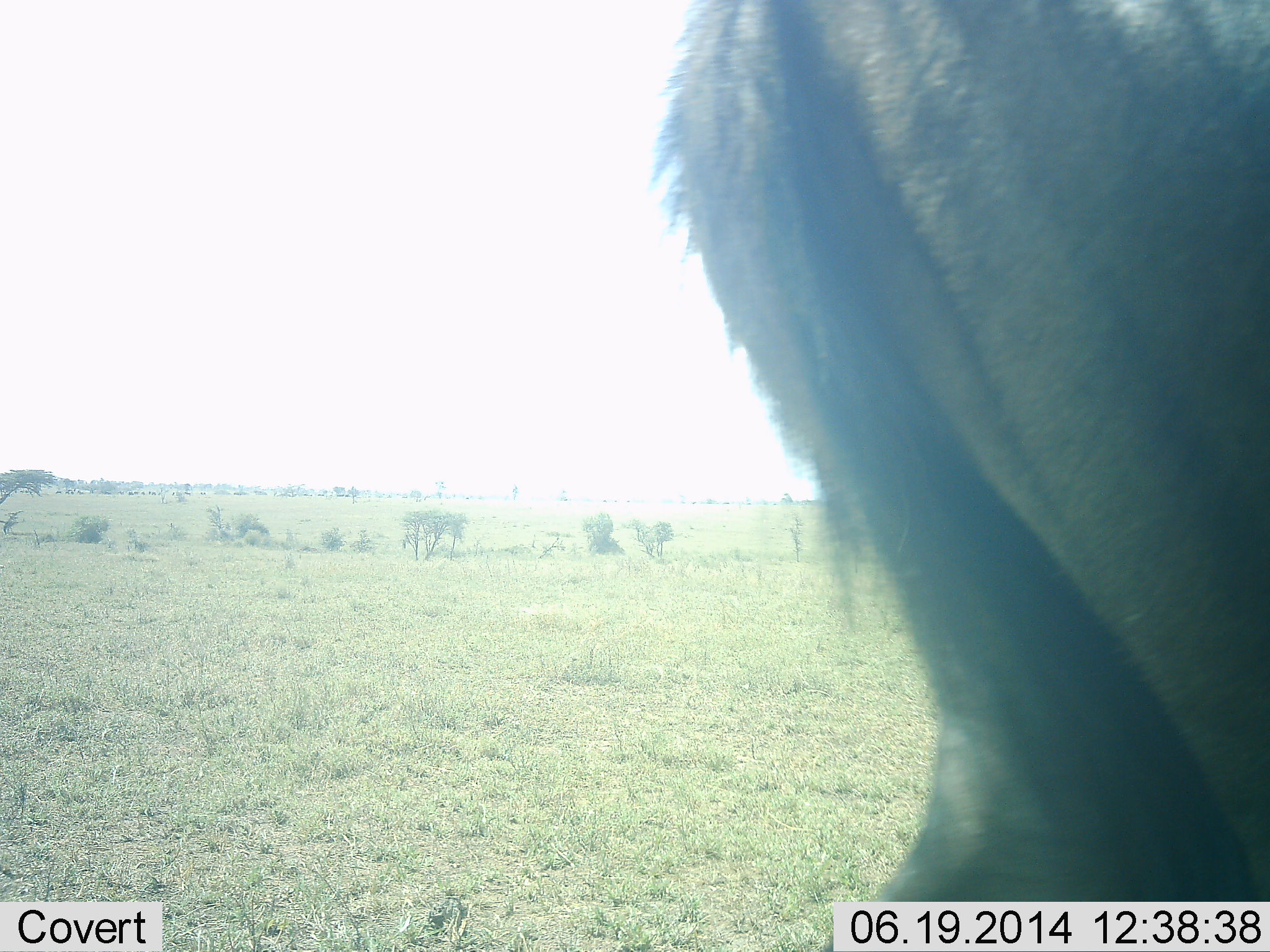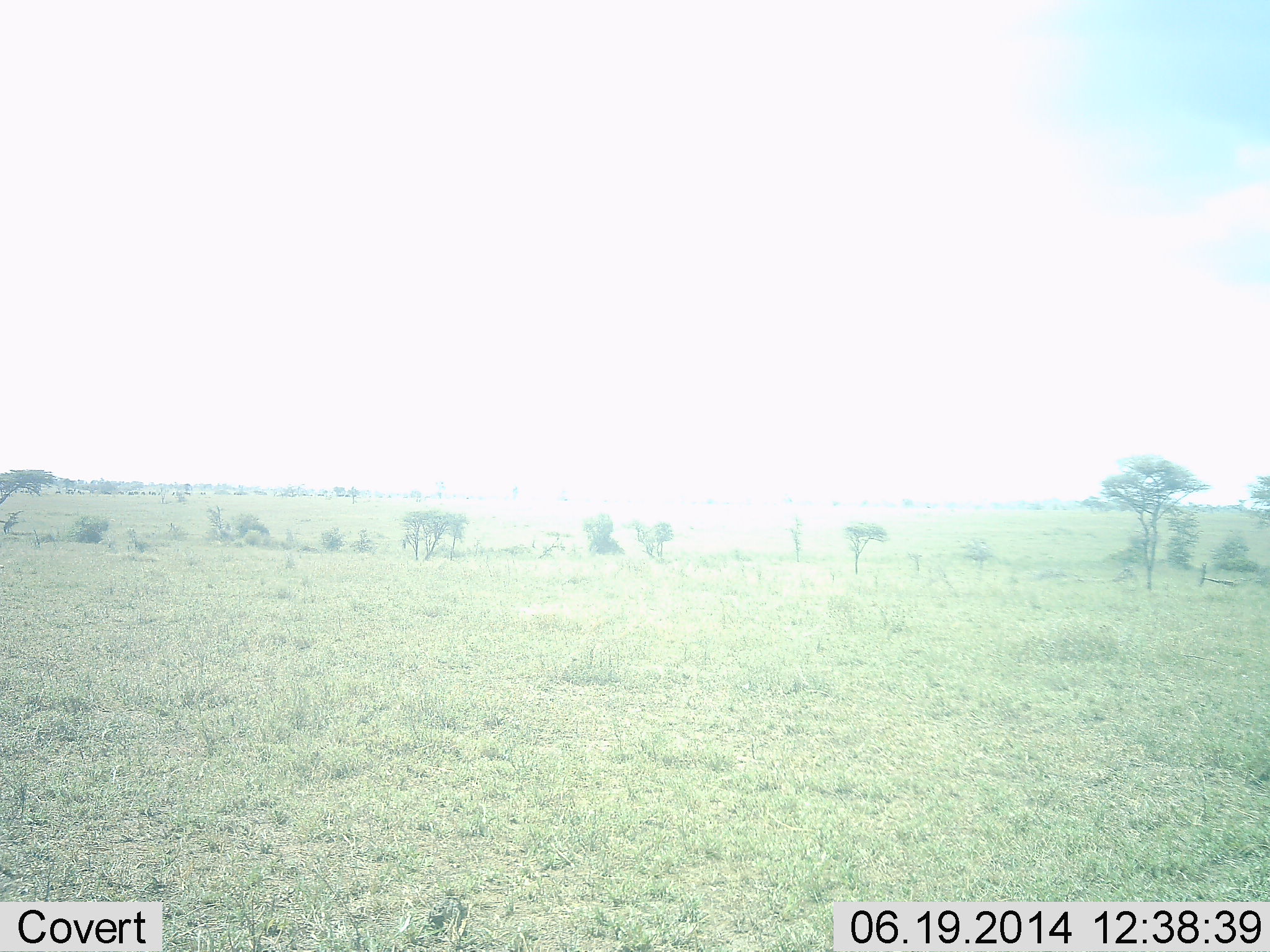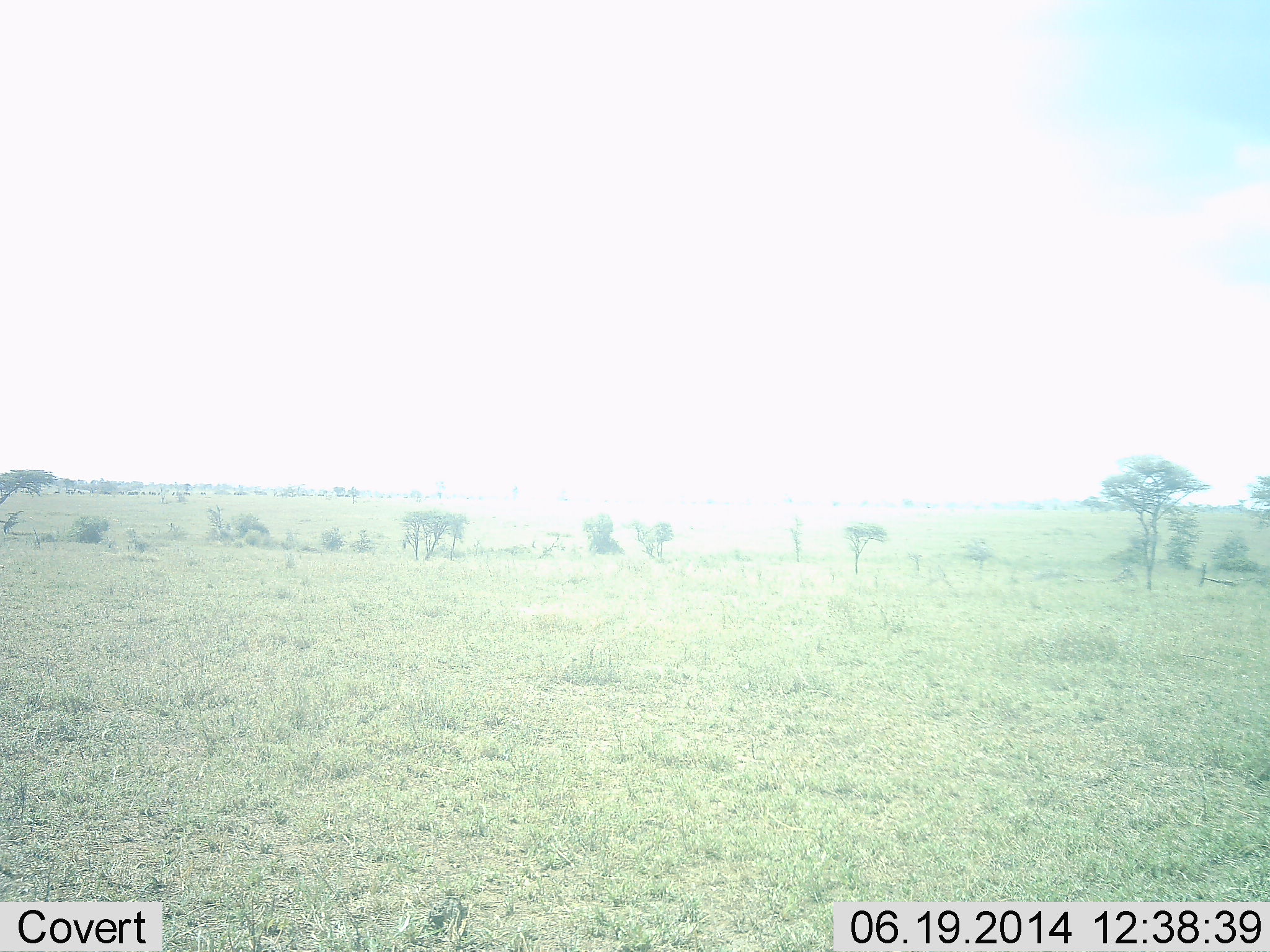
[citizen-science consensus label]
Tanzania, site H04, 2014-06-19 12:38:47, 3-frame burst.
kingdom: Animalia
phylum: Chordata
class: Mammalia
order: Artiodactyla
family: Bovidae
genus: Connochaetes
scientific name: Connochaetes taurinus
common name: blue wildebeest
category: wildebeest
Wildebeest (blue wildebeest) (Connochaetes taurinus), count 1. Behavior (volunteer vote fractions): standing 0%, resting 0%, moving 100%, interacting 0%. Young present (vote fraction): 0%. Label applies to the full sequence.